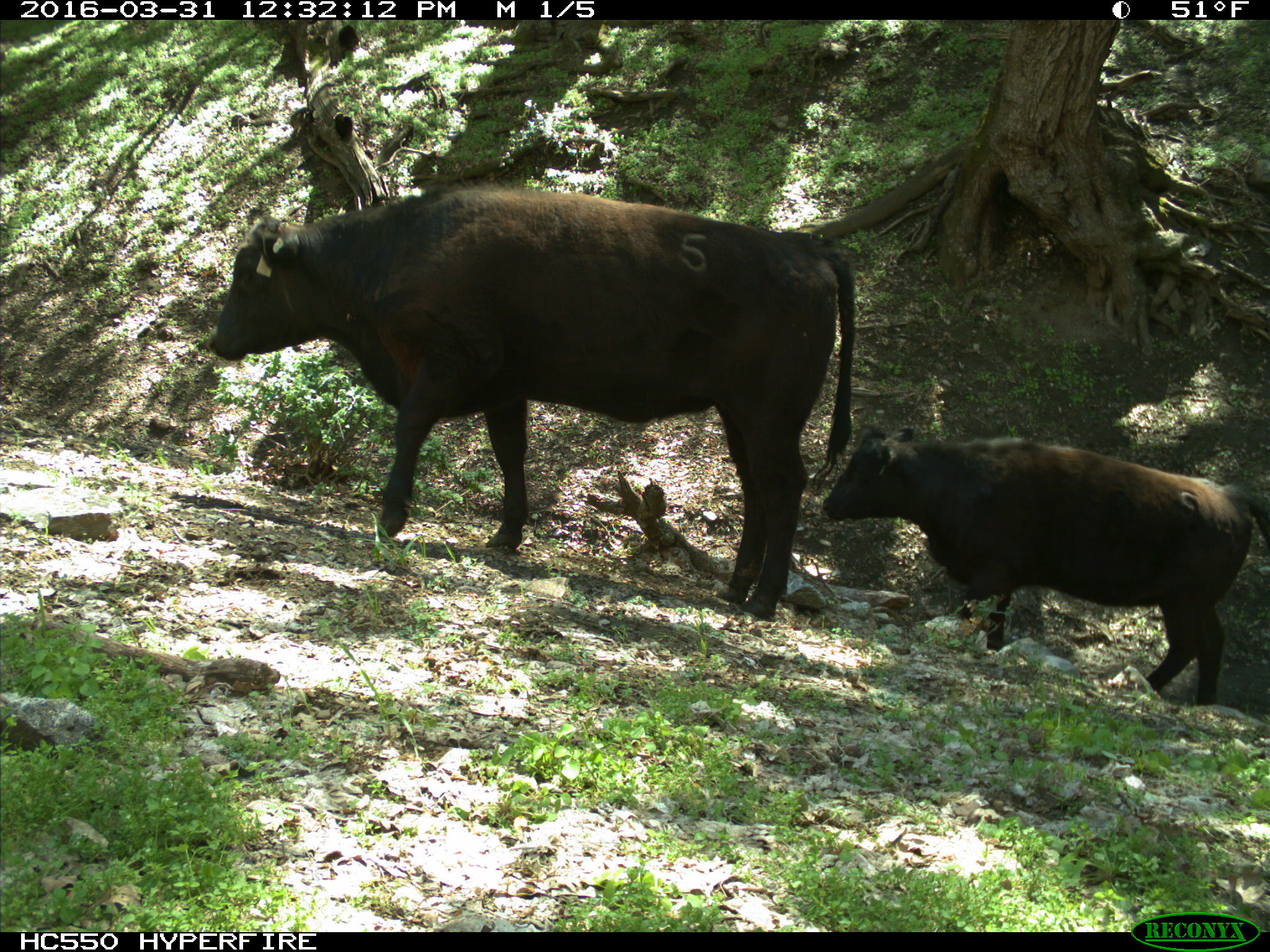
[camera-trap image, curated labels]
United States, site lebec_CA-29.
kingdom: Animalia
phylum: Chordata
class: Mammalia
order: Artiodactyla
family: Bovidae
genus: Bos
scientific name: Bos taurus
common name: domestic cow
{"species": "Bos taurus (domestic cow)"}